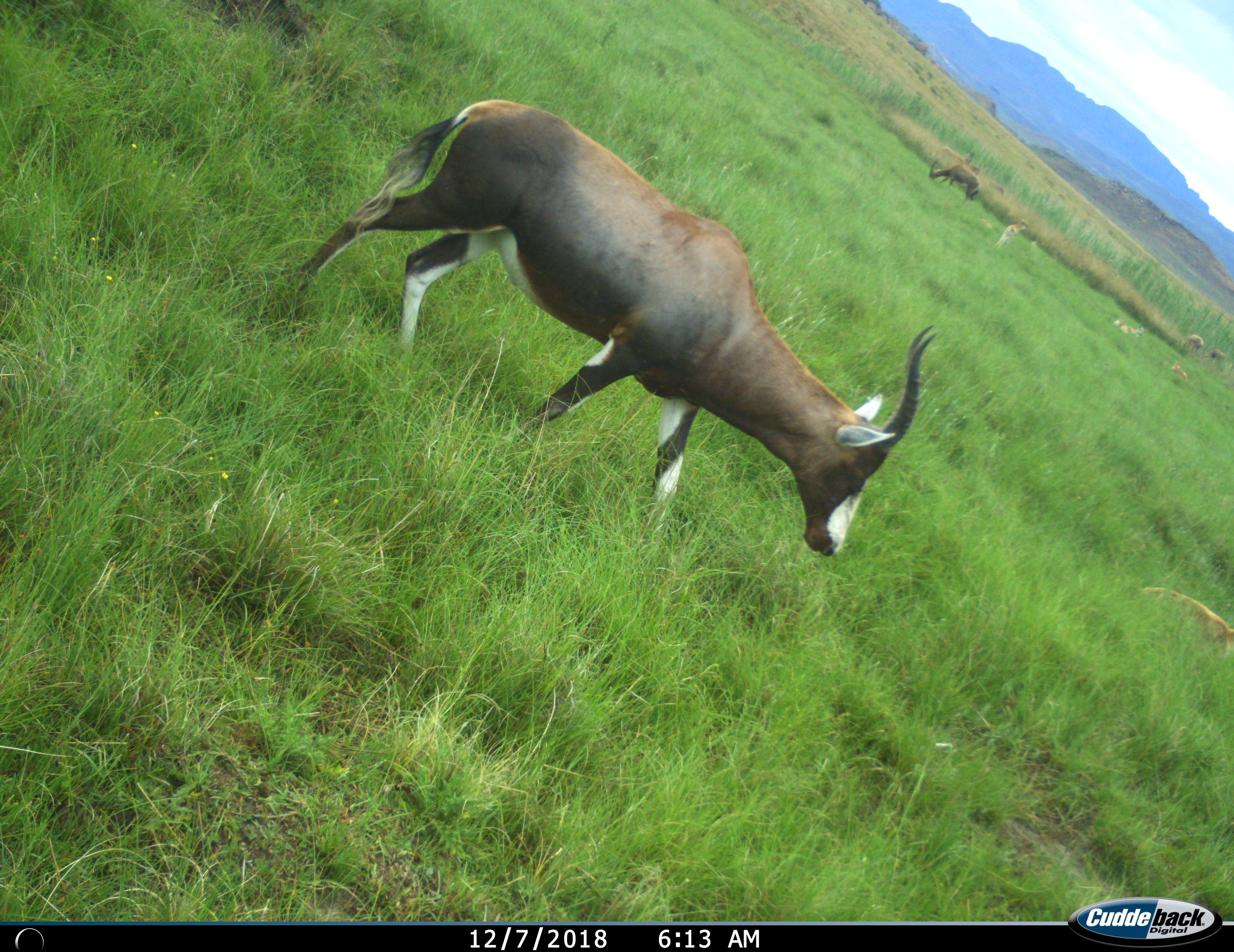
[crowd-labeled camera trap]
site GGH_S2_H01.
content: unidentified animal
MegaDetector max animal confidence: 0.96